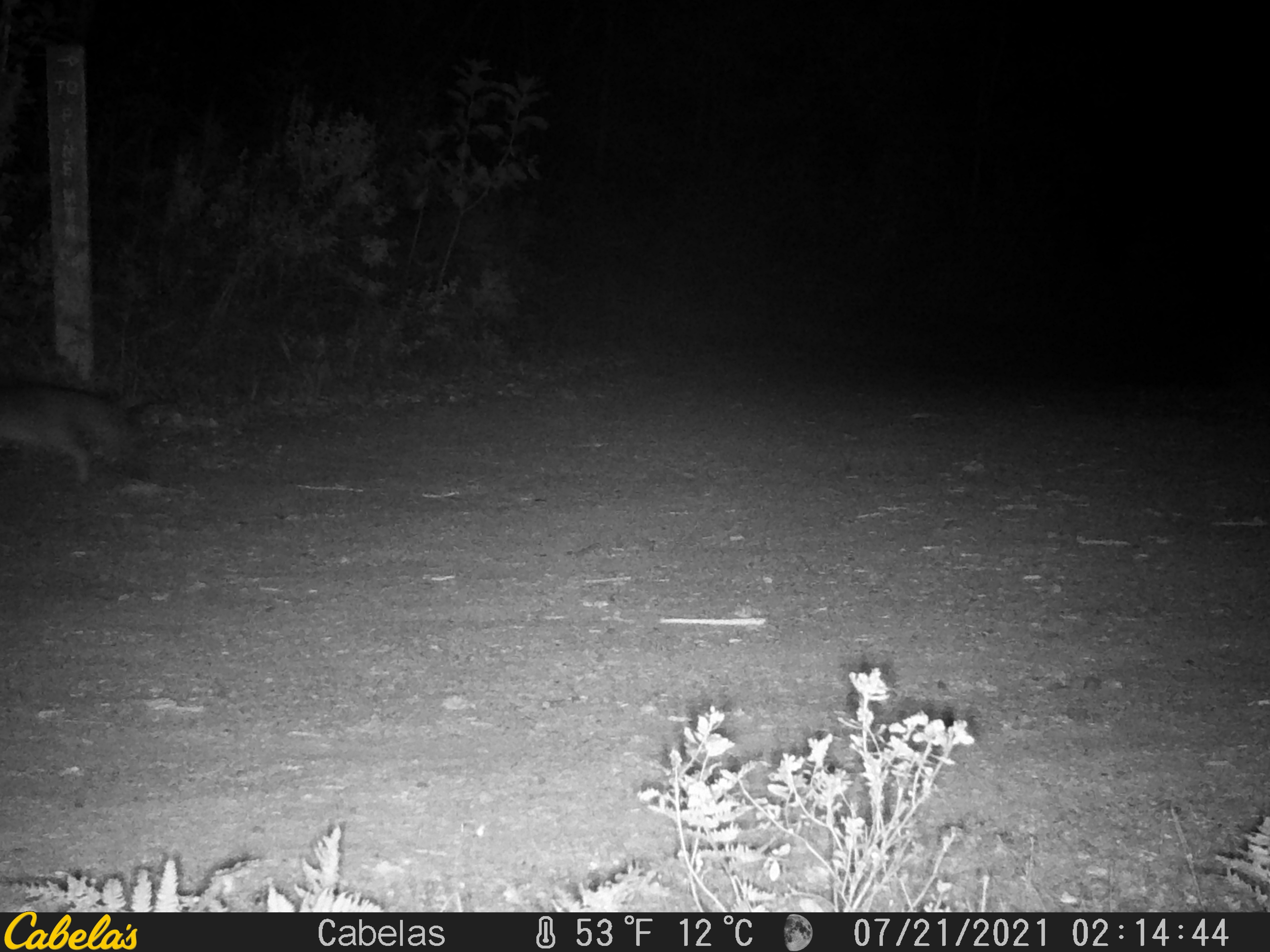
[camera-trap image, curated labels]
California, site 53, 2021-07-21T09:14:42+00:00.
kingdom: Animalia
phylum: Chordata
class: Mammalia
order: Carnivora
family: Canidae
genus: Urocyon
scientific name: Urocyon cinereoargenteus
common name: gray fox